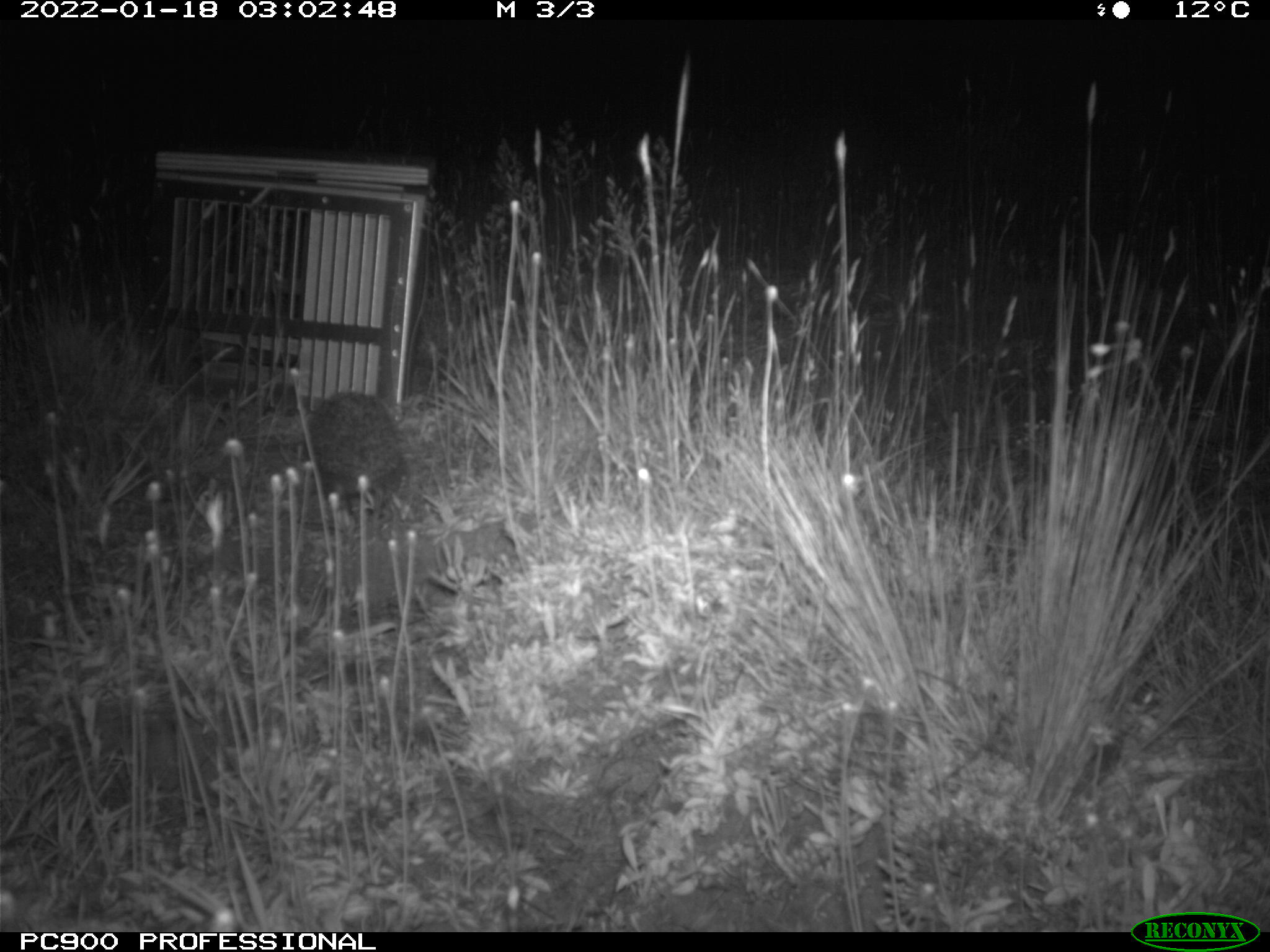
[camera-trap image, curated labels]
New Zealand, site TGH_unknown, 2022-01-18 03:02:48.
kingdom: Animalia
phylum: Chordata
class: Mammalia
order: Eulipotyphla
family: Erinaceidae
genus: Erinaceus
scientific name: Erinaceus europaeus europaeus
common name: european hedgehog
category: hedgehog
Hedgehog (european hedgehog) (Erinaceus europaeus europaeus).